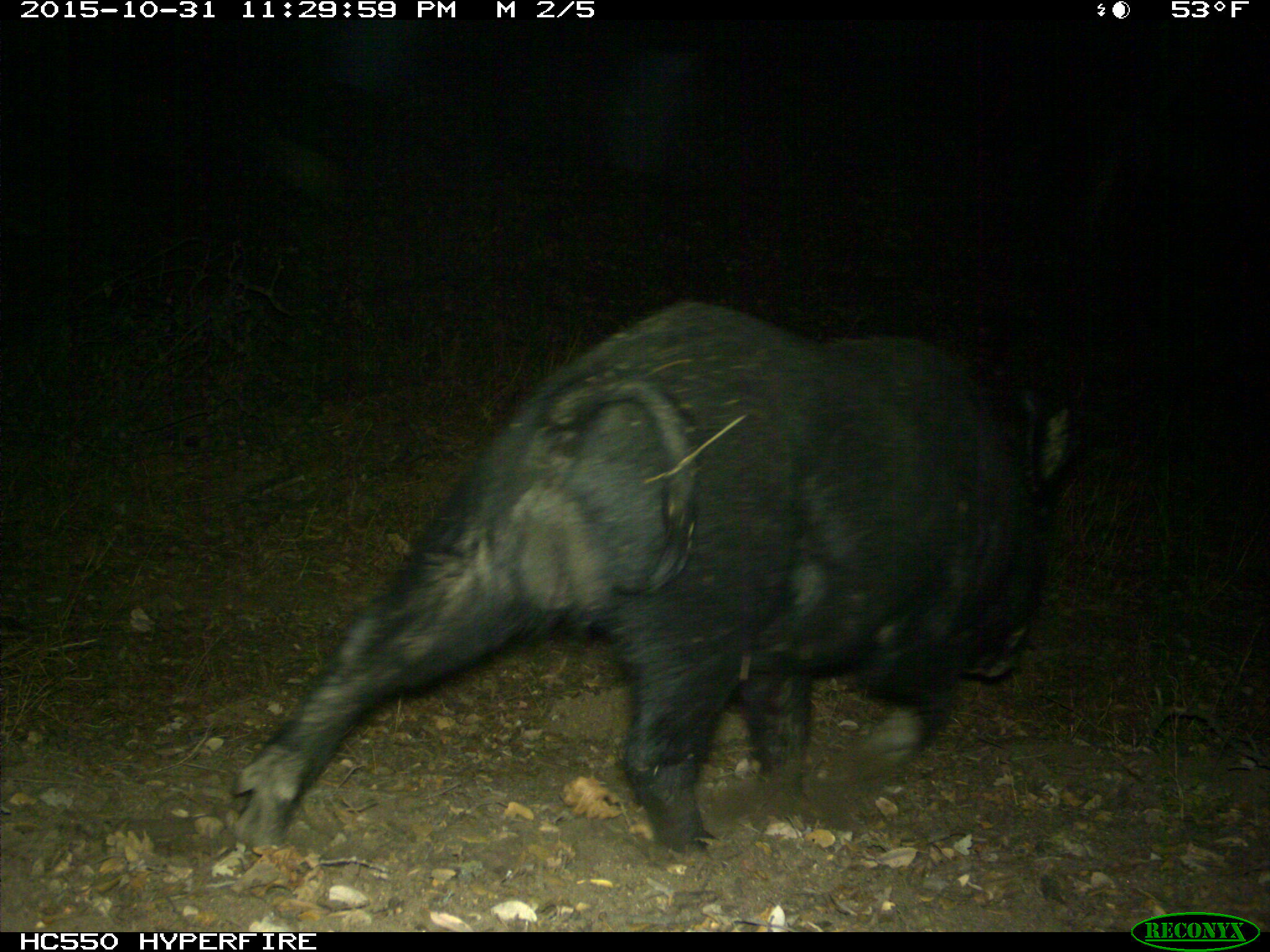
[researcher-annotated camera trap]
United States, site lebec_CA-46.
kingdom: Animalia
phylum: Chordata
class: Mammalia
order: Artiodactyla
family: Suidae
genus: Sus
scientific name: Sus scrofa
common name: wild boar